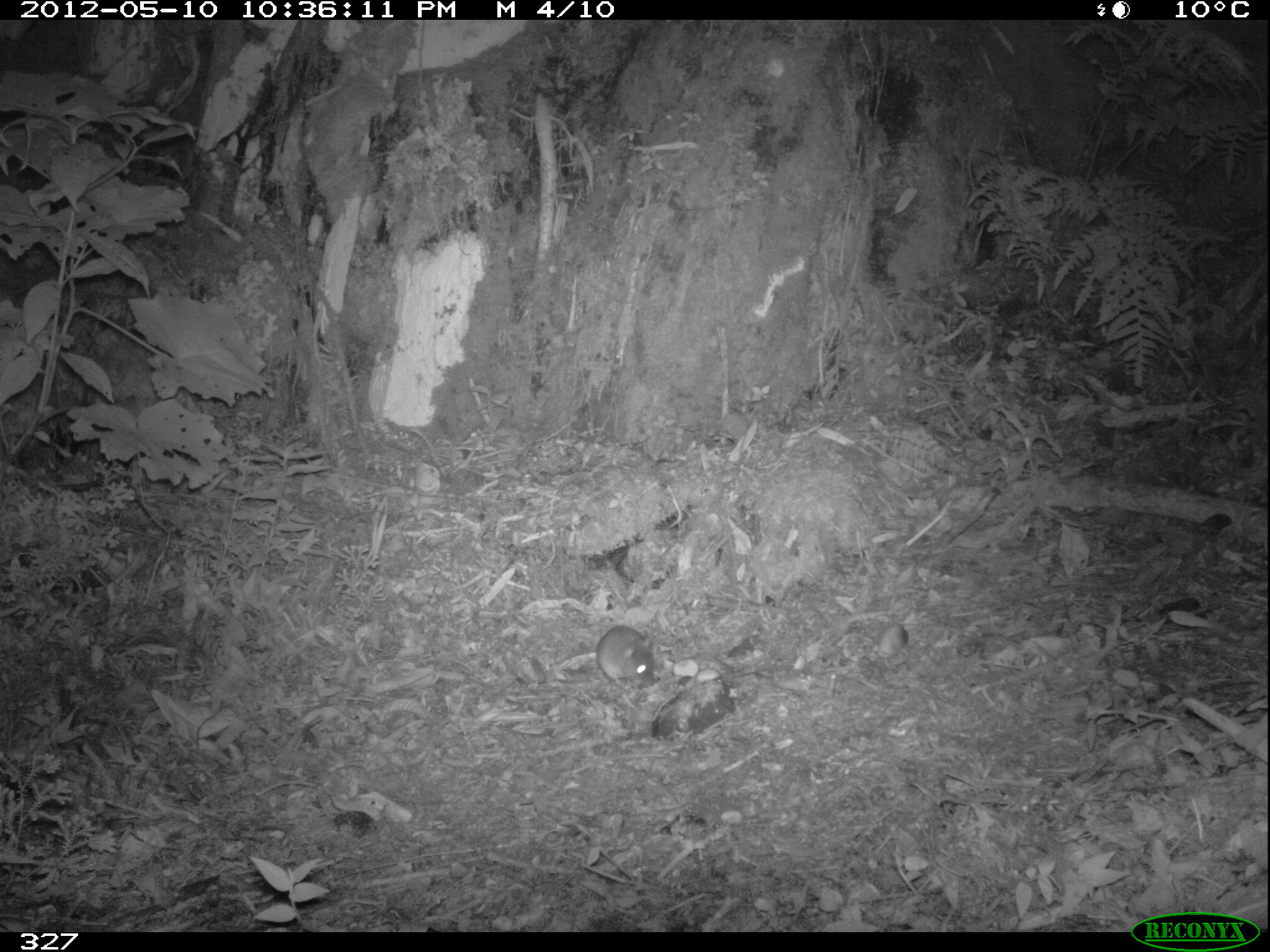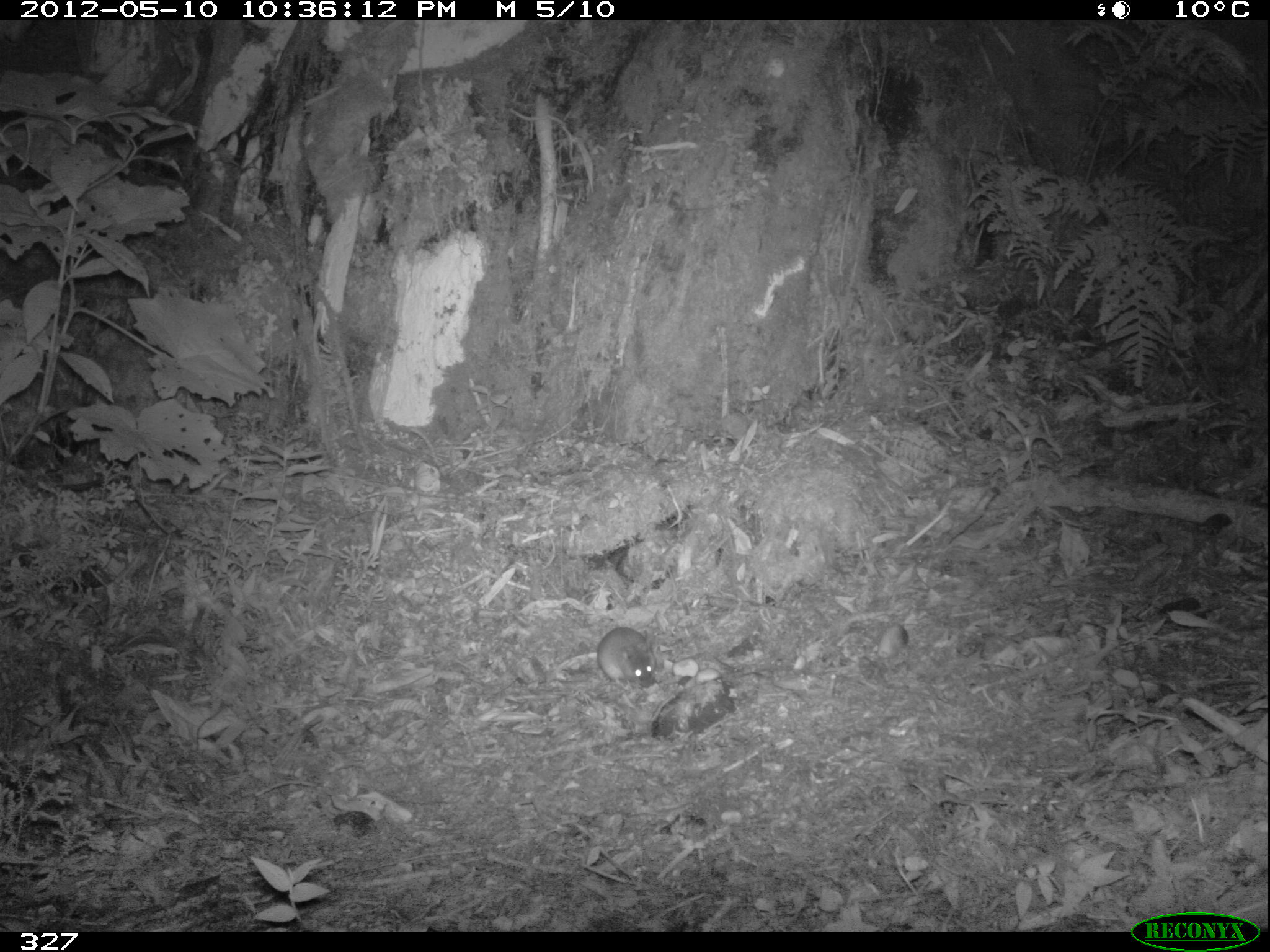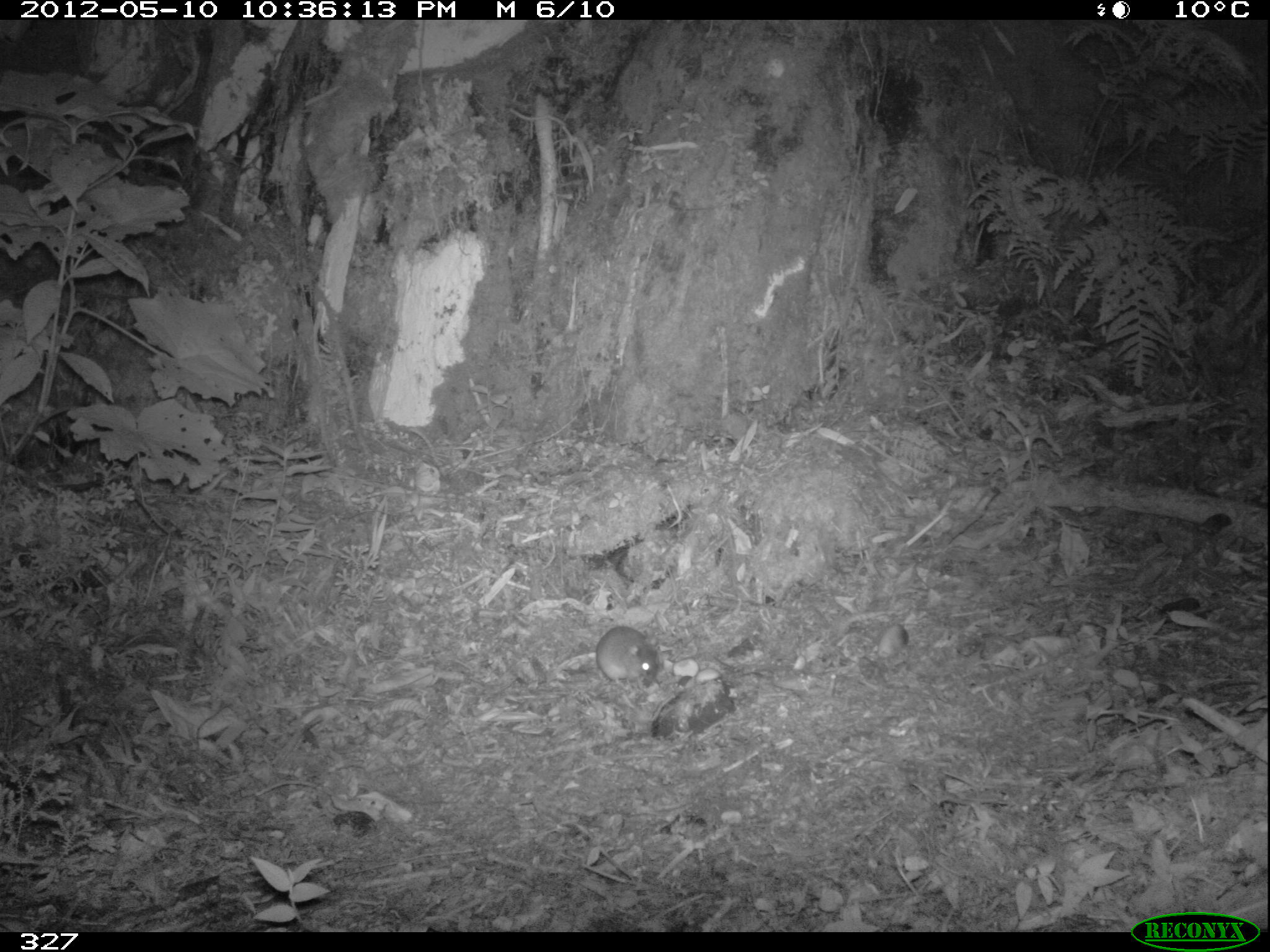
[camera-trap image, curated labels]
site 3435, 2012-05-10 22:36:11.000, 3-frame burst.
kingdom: Animalia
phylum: Chordata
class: Mammalia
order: Rodentia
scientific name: Rodentia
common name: rodents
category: unknown rodent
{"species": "unknown rodent (rodents) (Rodentia)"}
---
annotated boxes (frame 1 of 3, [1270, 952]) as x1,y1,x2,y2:
unknown rodent: 594,625,660,690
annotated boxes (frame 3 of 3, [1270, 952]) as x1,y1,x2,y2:
unknown rodent: 594,626,658,682